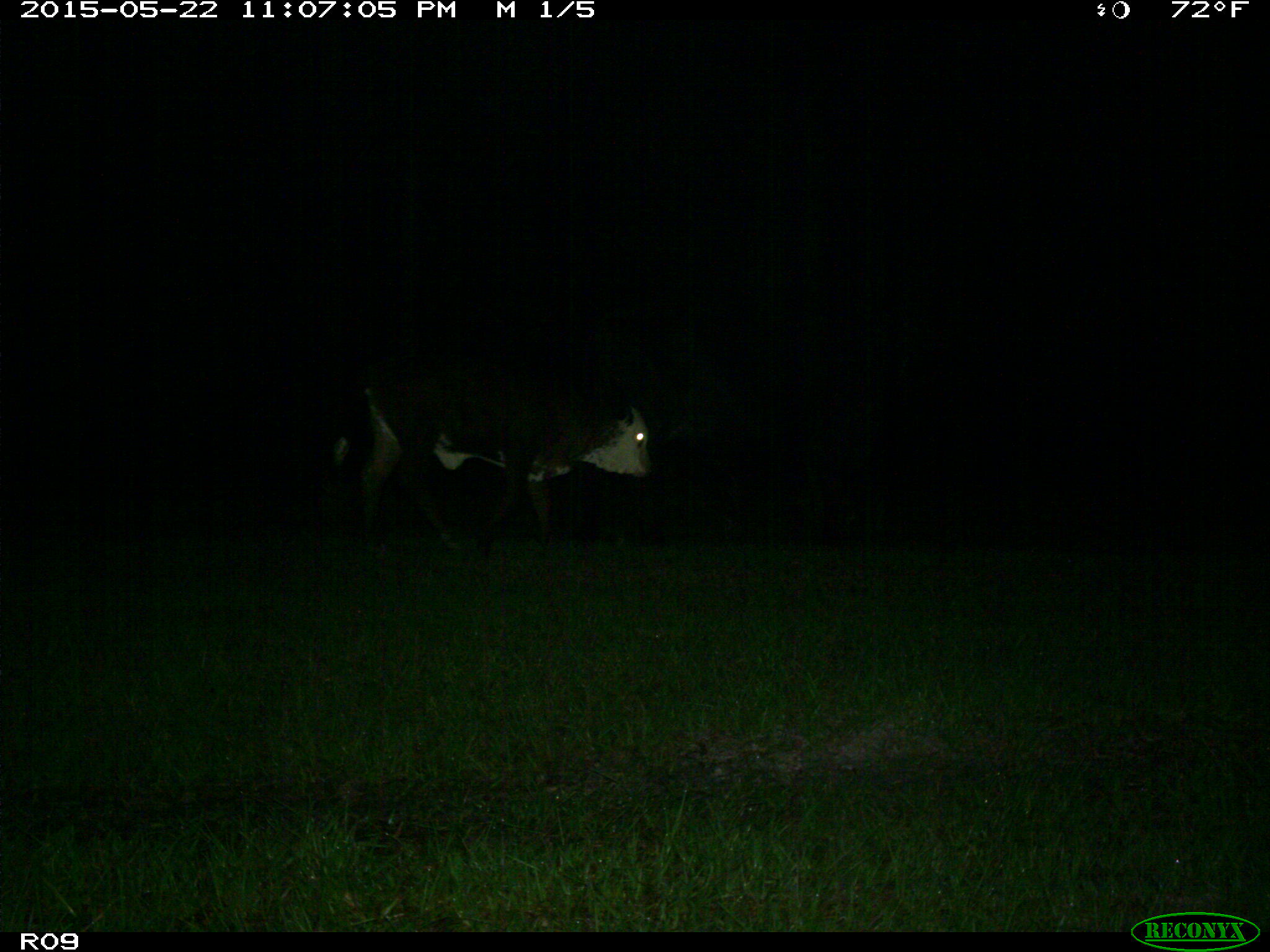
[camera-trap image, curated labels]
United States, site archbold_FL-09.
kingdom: Animalia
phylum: Chordata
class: Mammalia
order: Artiodactyla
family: Bovidae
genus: Bos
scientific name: Bos taurus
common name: domestic cow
Bos taurus (domestic cow).